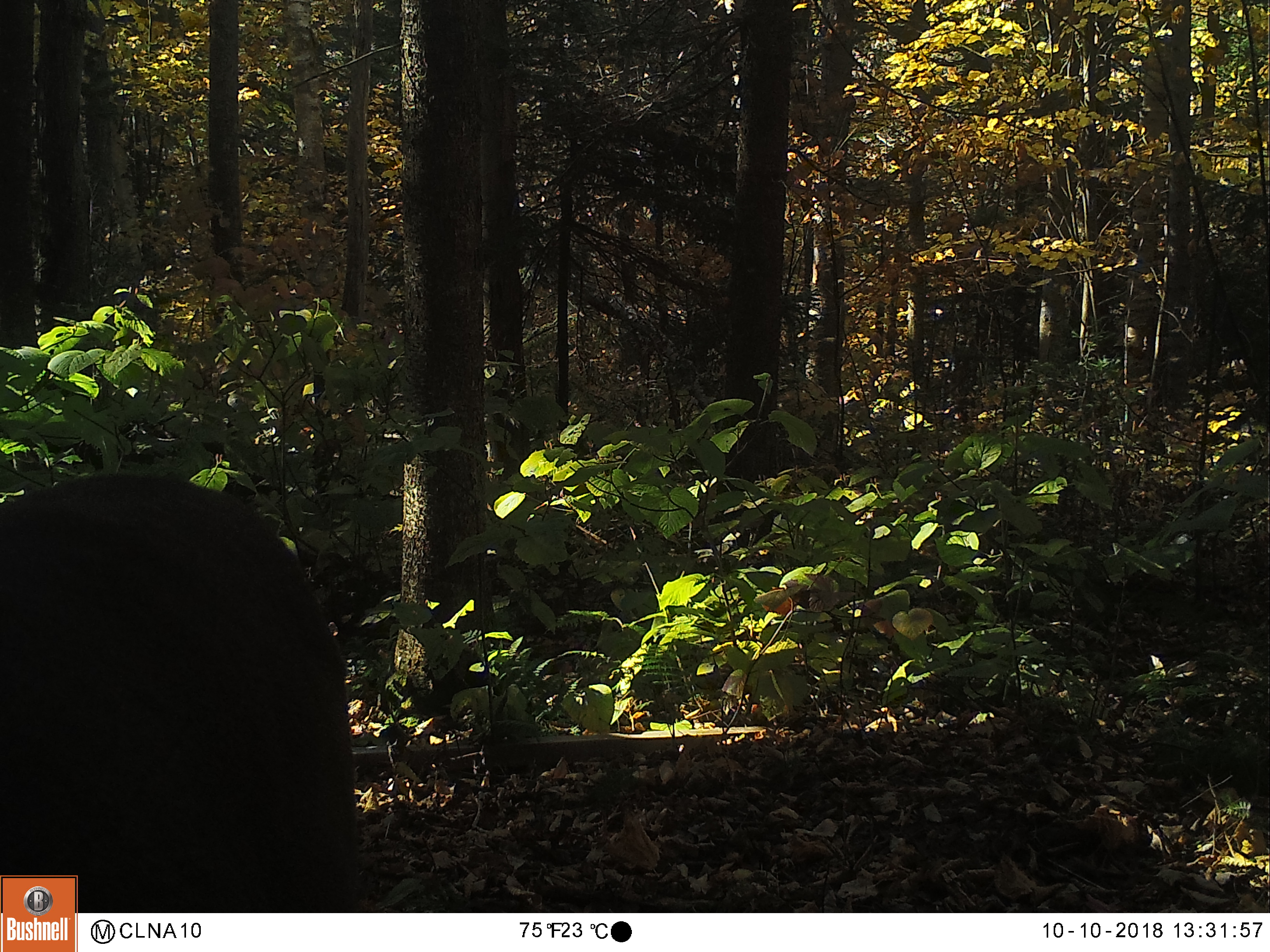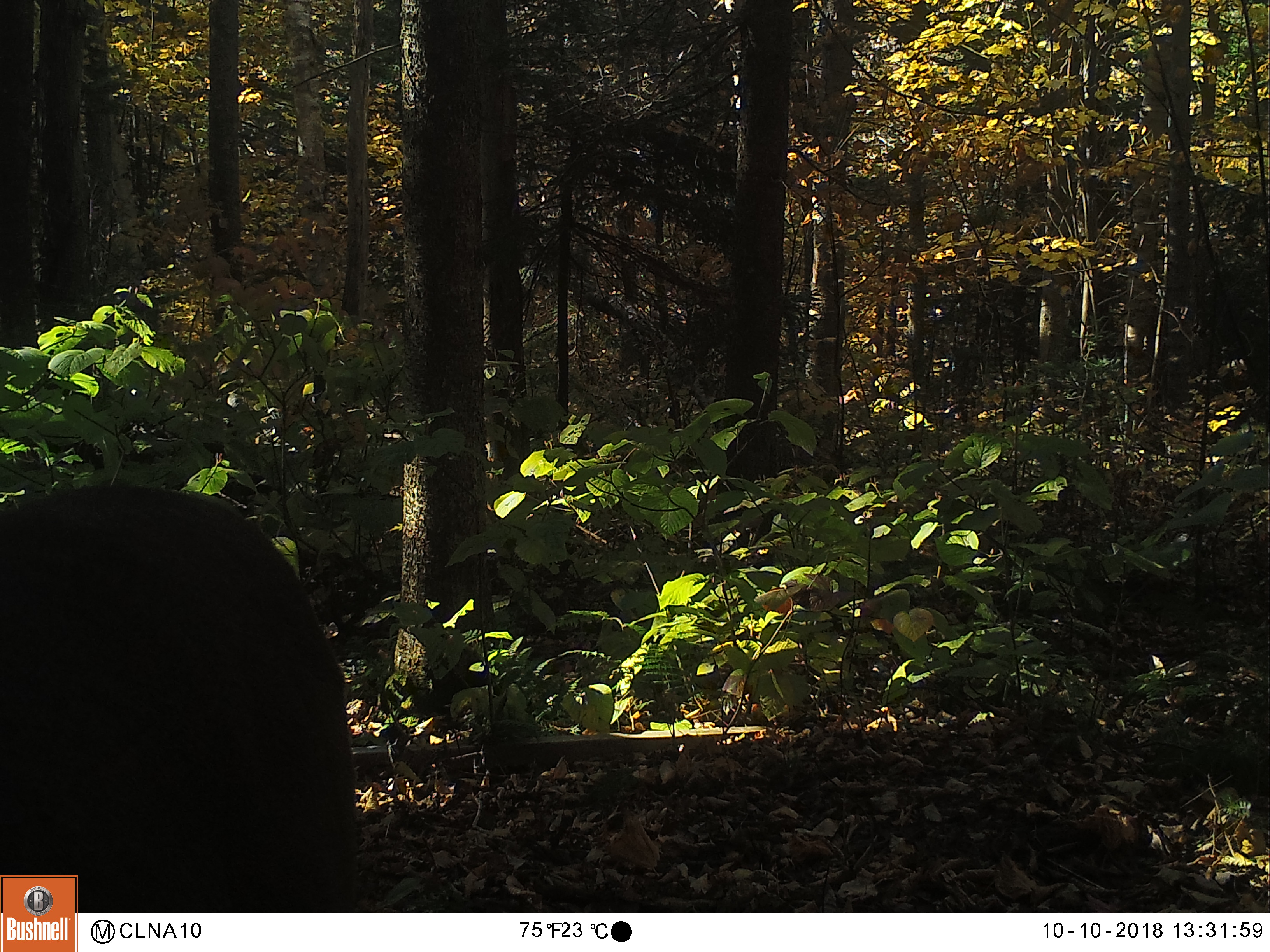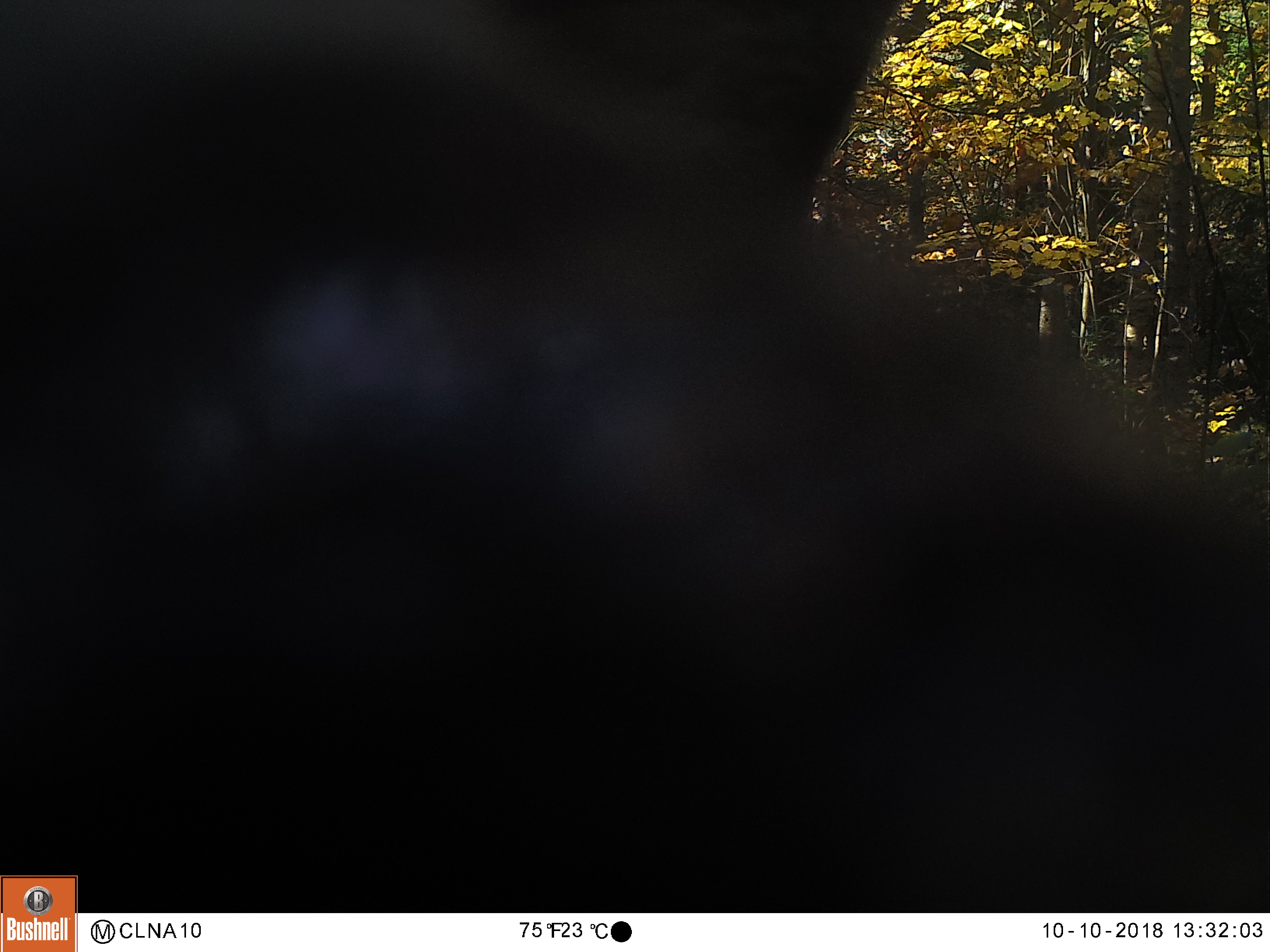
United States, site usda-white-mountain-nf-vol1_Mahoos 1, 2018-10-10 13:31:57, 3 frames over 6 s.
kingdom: Animalia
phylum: Chordata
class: Mammalia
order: Artiodactyla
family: Cervidae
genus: Odocoileus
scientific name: Odocoileus virginianus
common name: white-tailed deer